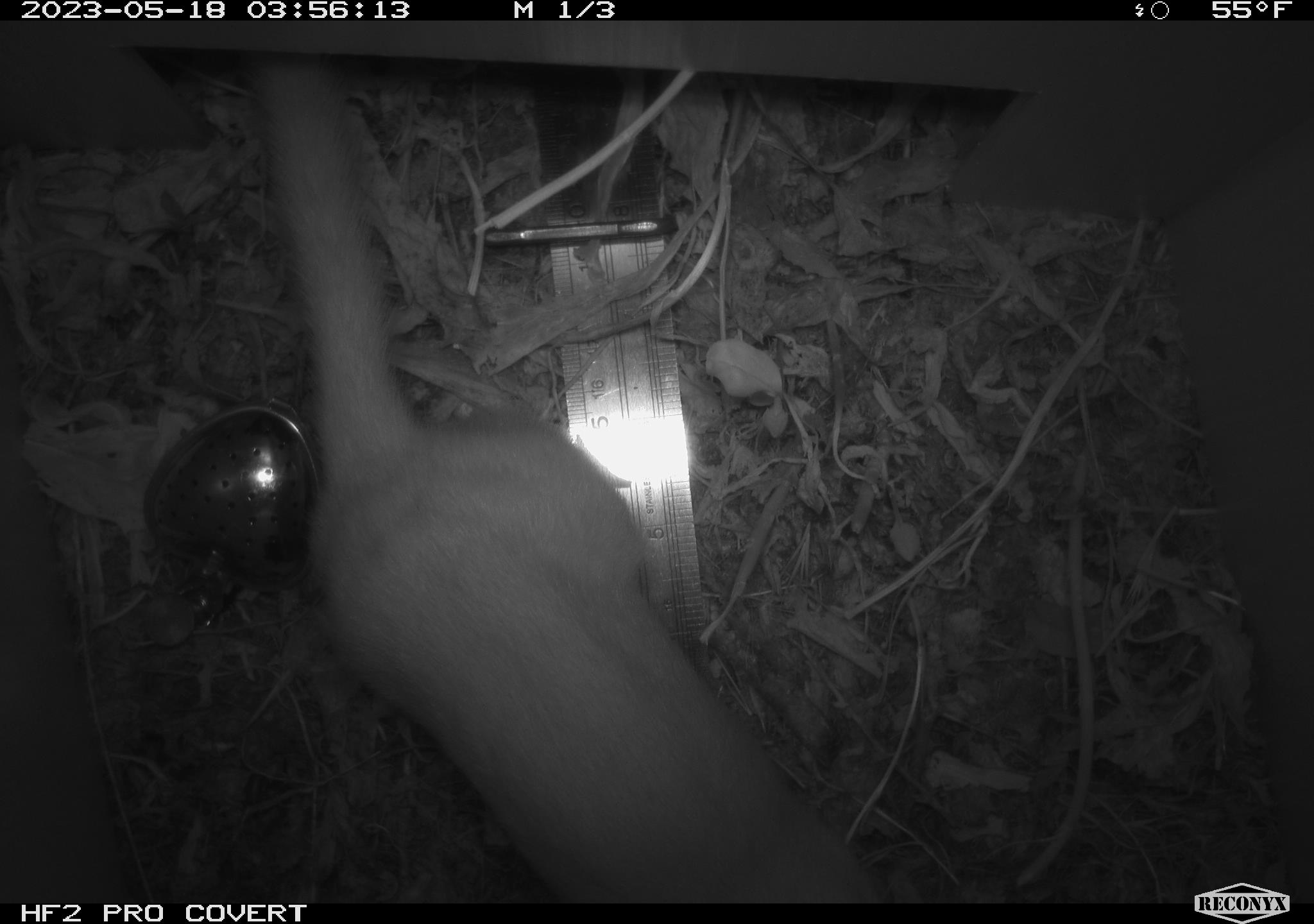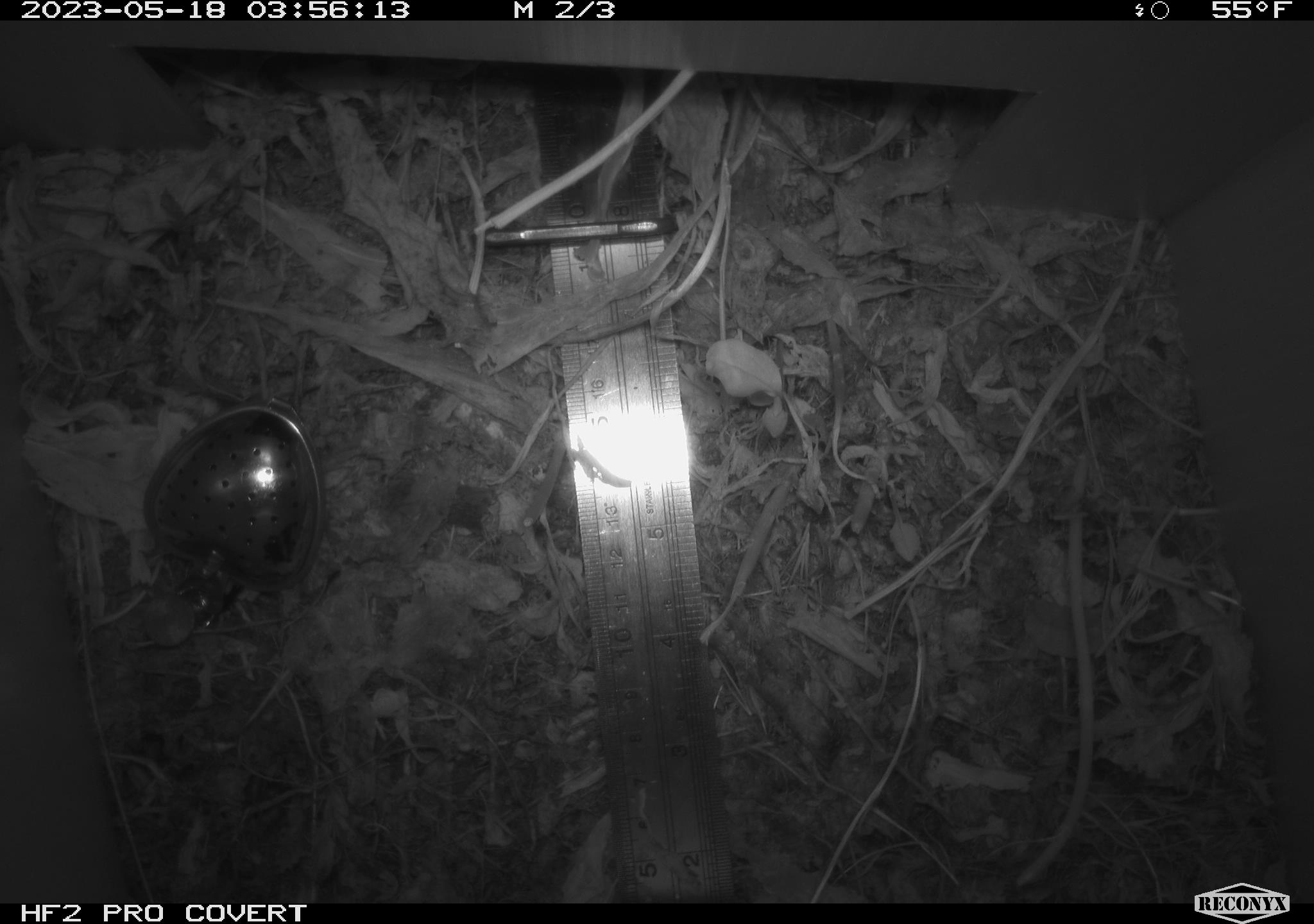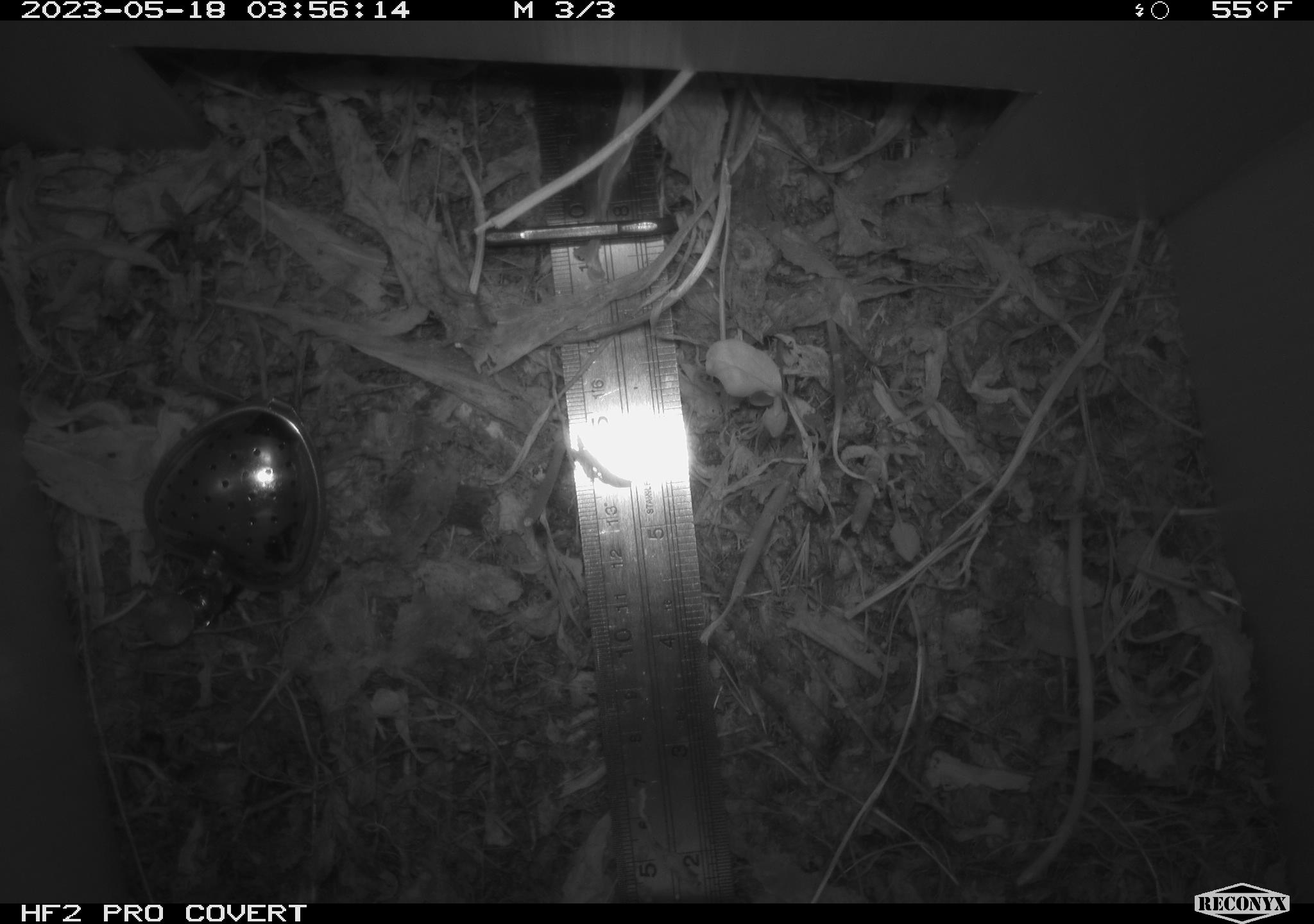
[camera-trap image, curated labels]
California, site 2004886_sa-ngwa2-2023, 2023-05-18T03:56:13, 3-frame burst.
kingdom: Animalia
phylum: Chordata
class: Mammalia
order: Carnivora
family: Mustelidae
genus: Neogale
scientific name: Neogale frenata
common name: long-tailed weasel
Long-tailed weasel (Neogale frenata).